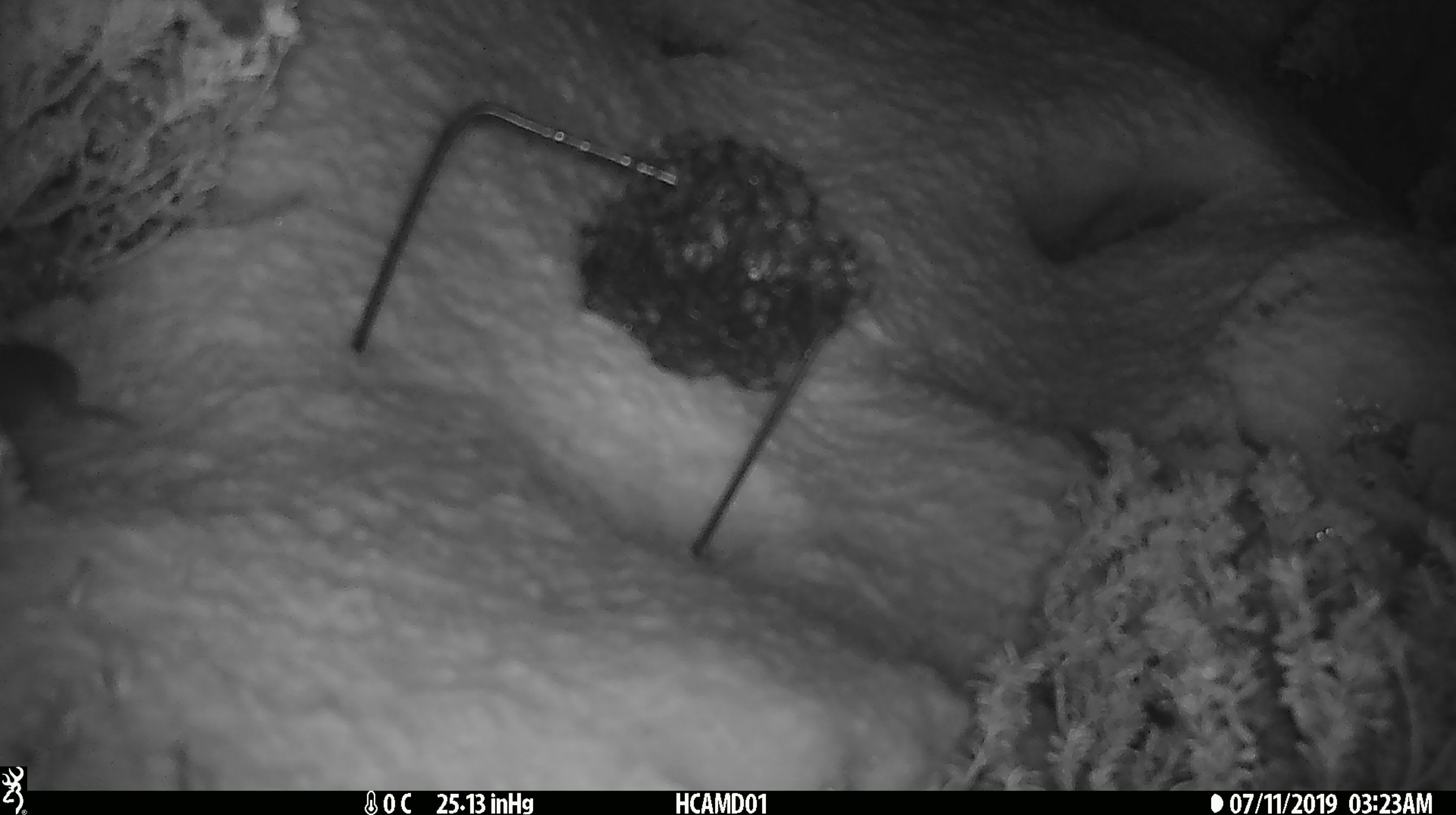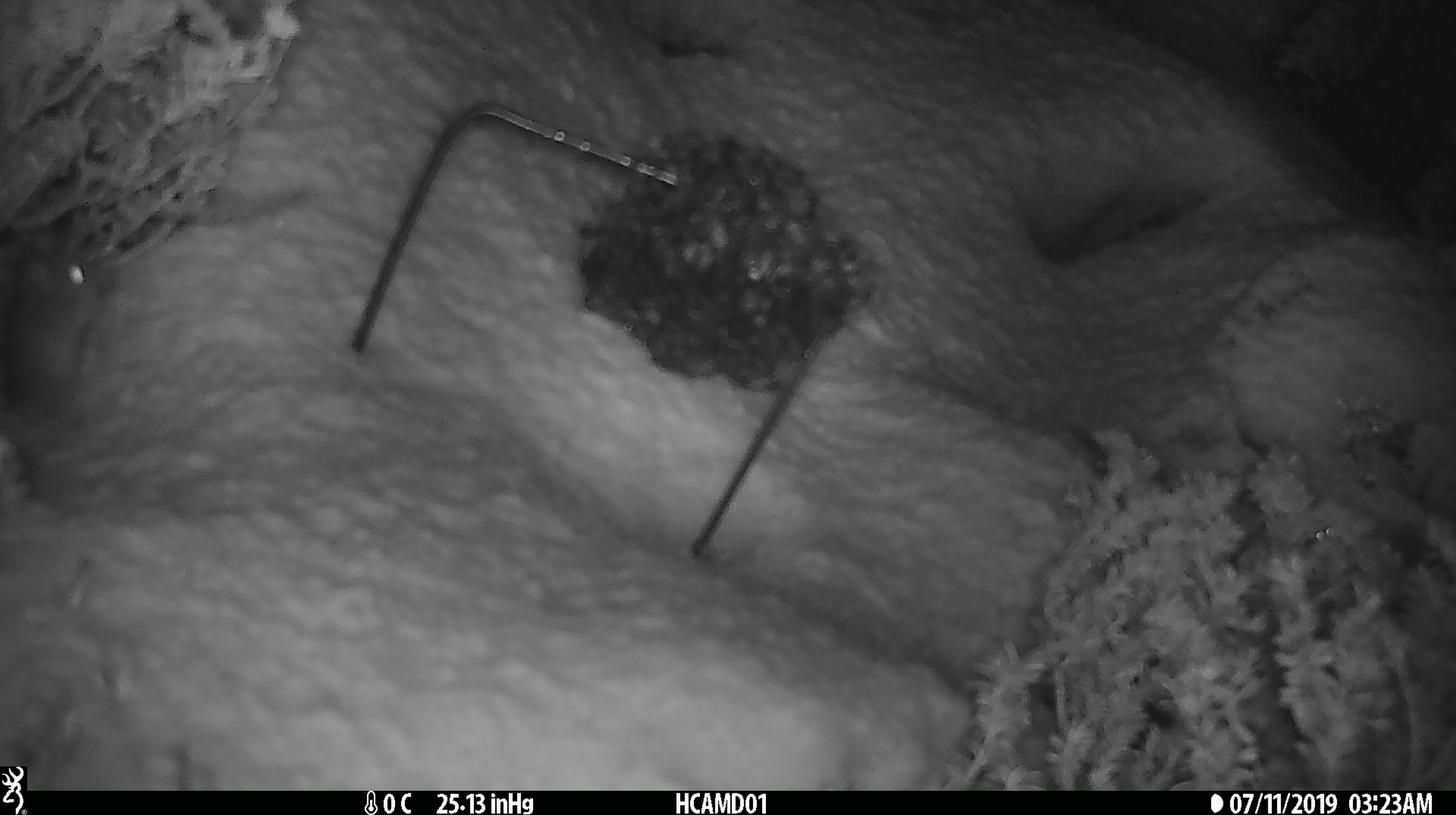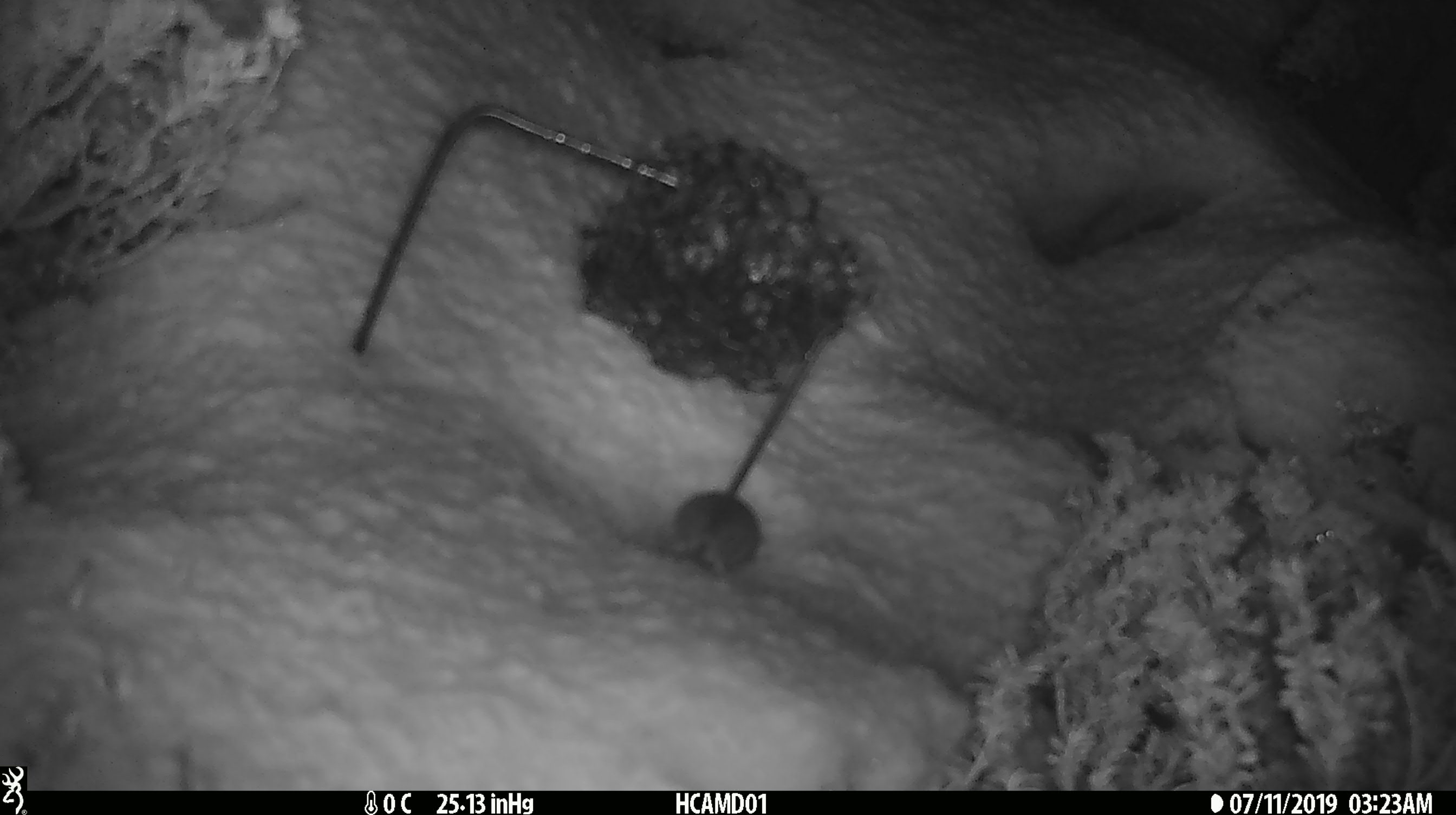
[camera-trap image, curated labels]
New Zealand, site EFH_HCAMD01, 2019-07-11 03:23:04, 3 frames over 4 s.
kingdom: Animalia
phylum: Chordata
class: Mammalia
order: Rodentia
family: Muridae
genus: Mus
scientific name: Mus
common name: mouse